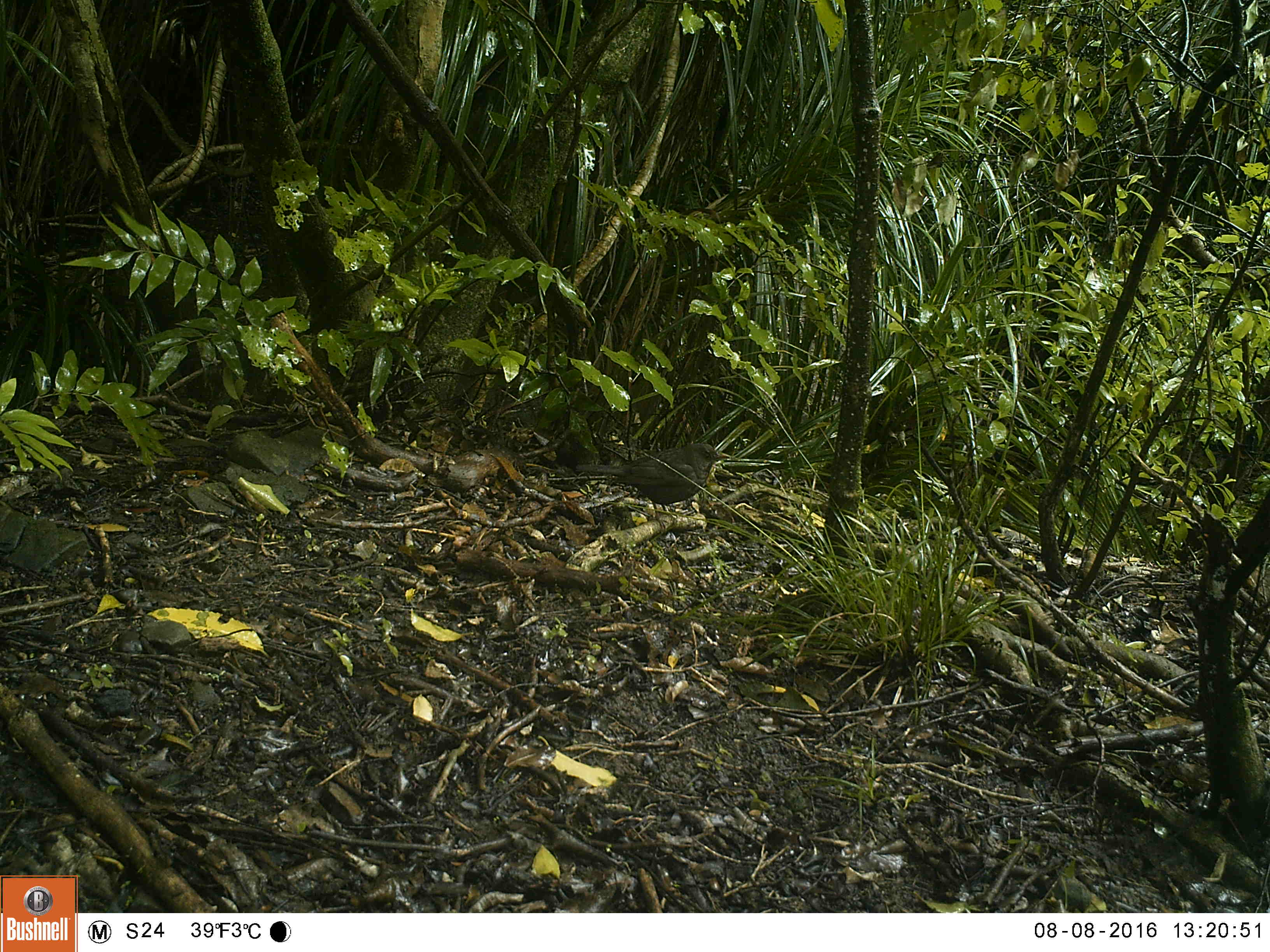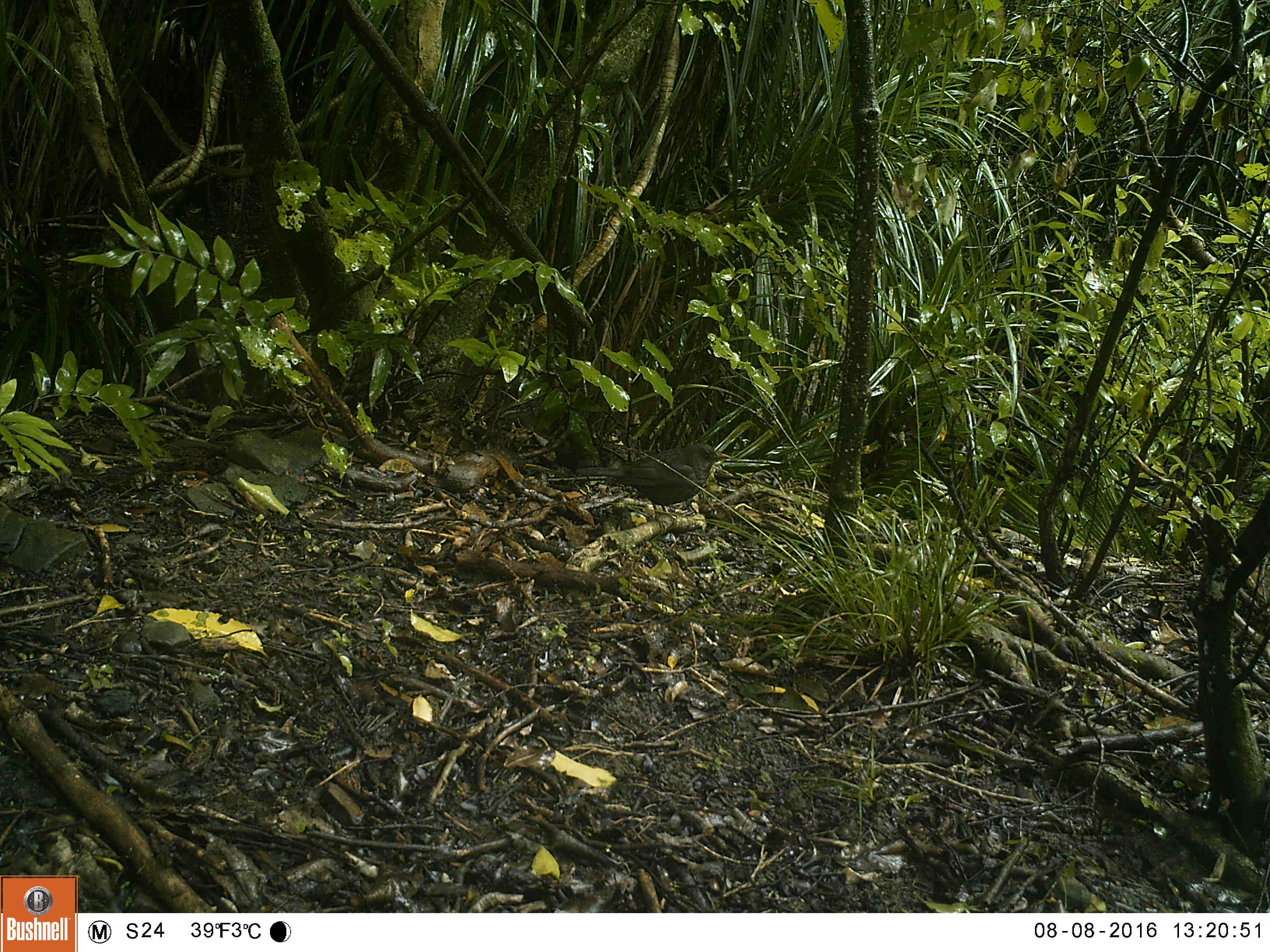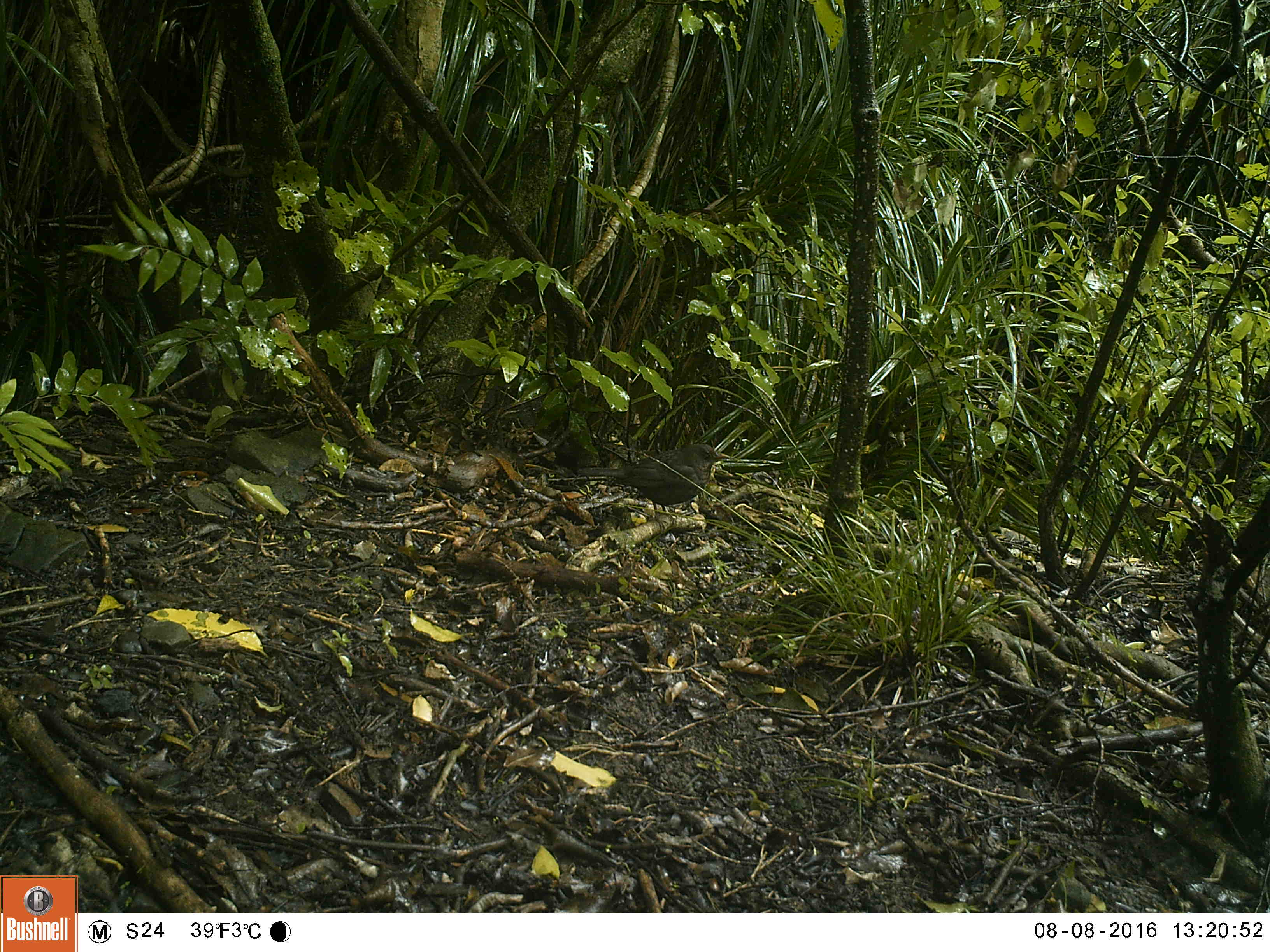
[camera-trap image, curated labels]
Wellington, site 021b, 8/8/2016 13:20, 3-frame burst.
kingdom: Animalia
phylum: Chordata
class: Aves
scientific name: Aves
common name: bird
Bird (Aves).